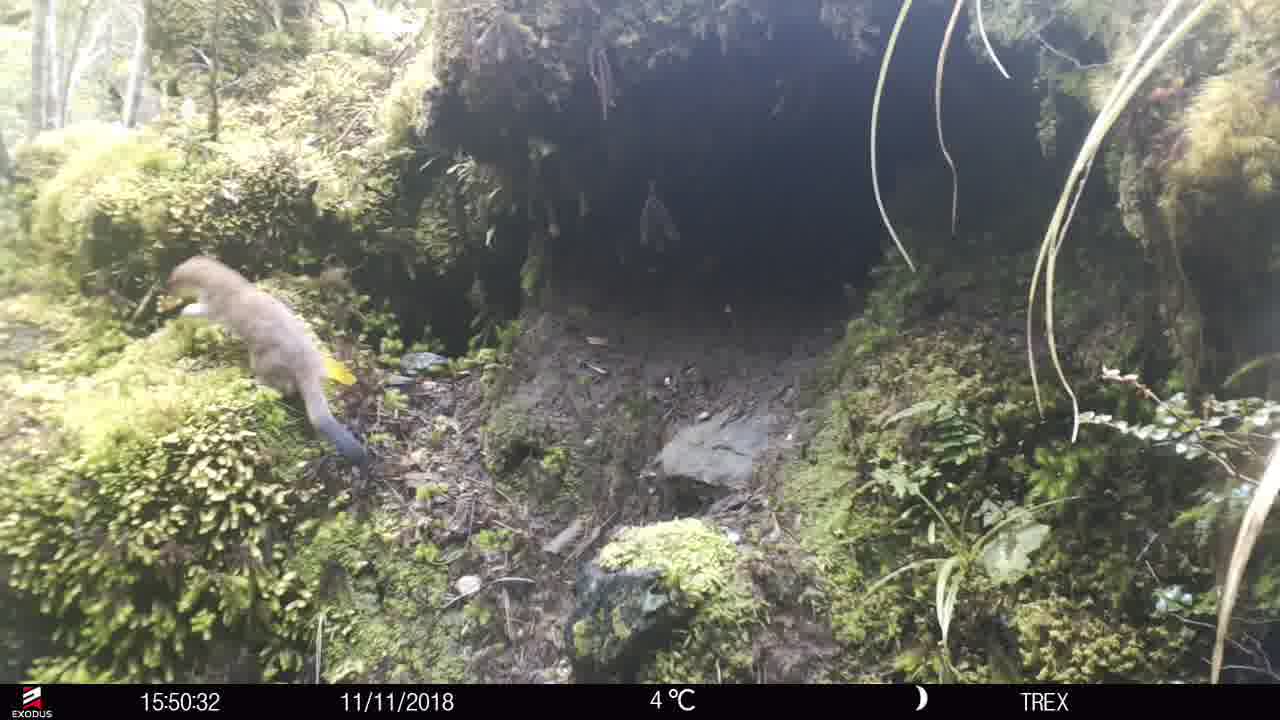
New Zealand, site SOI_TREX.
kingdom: Animalia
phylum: Chordata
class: Mammalia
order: Carnivora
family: Mustelidae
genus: Mustela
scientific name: Mustela erminea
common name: stoat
Stoat (Mustela erminea).